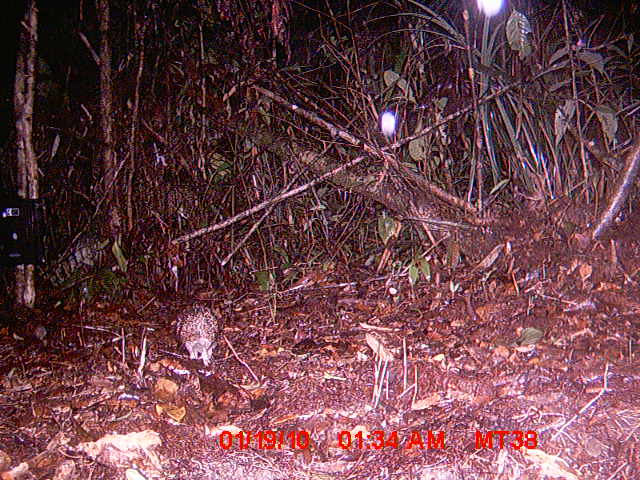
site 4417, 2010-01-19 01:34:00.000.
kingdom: Animalia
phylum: Chordata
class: Mammalia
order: Afrosoricida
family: Tenrecidae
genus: Setifer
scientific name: Setifer setosus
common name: greater hedgehog tenrec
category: setifer sp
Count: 1.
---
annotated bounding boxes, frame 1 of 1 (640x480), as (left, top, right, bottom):
setifer sp: (174, 300, 223, 367)